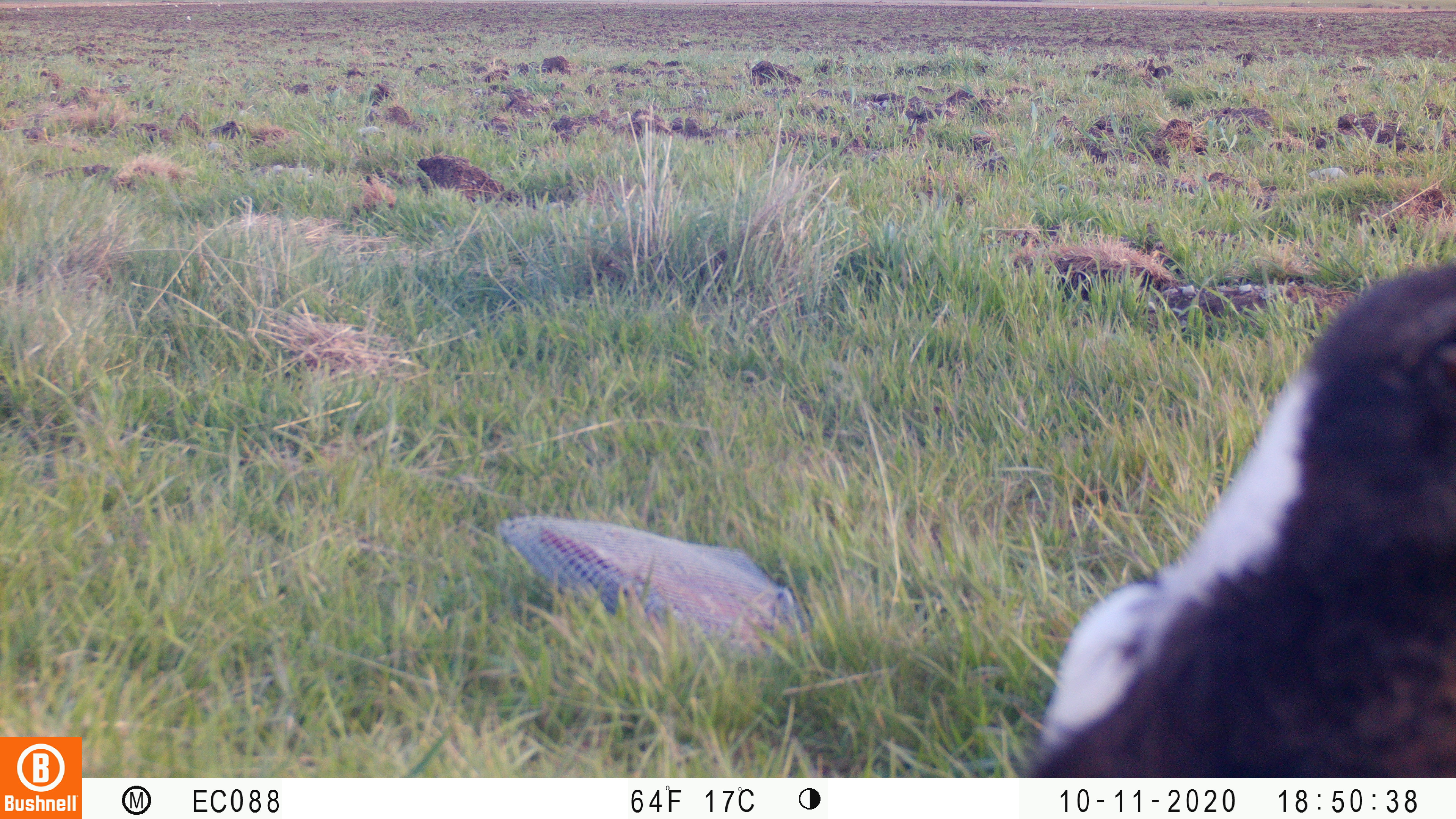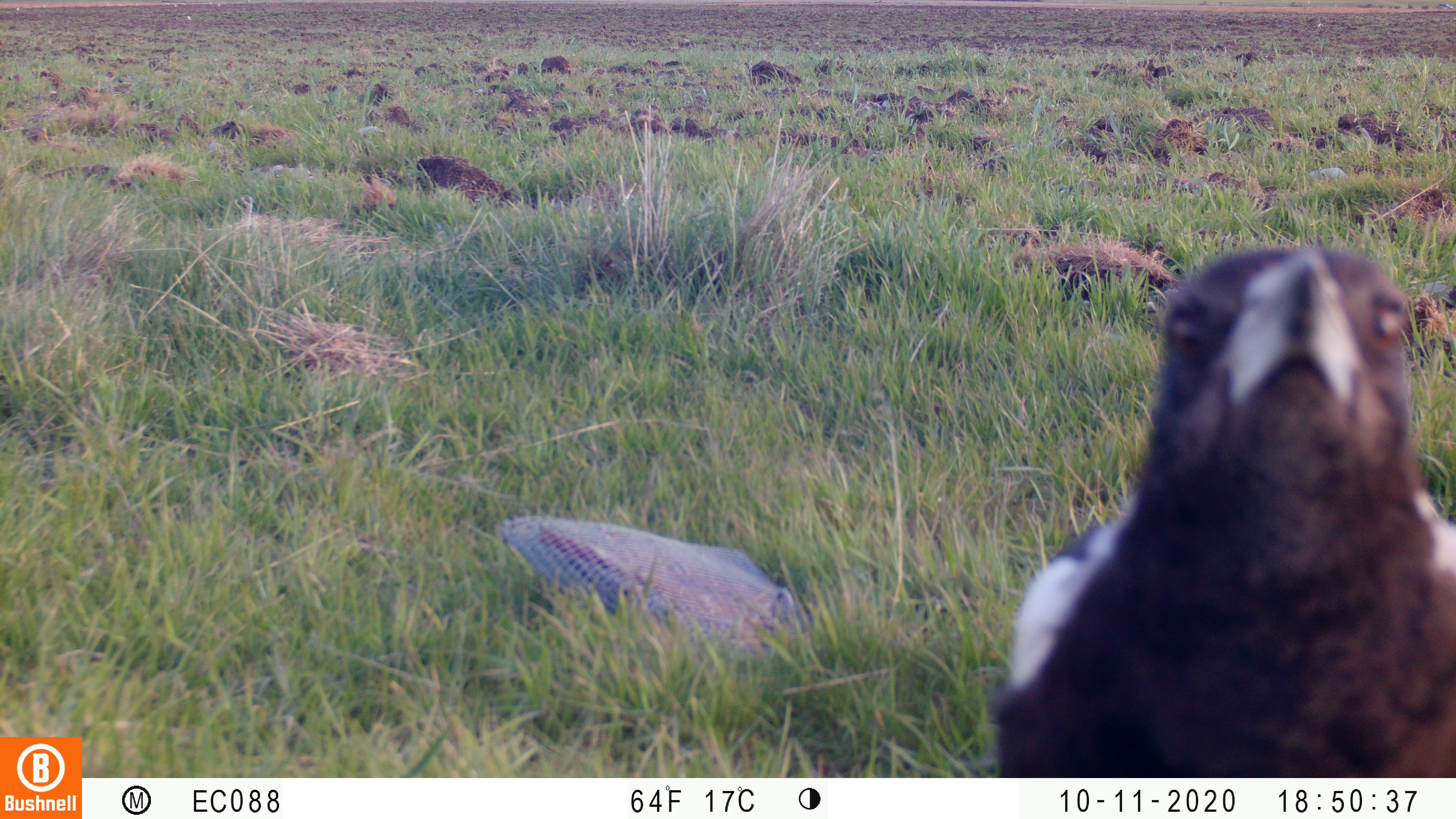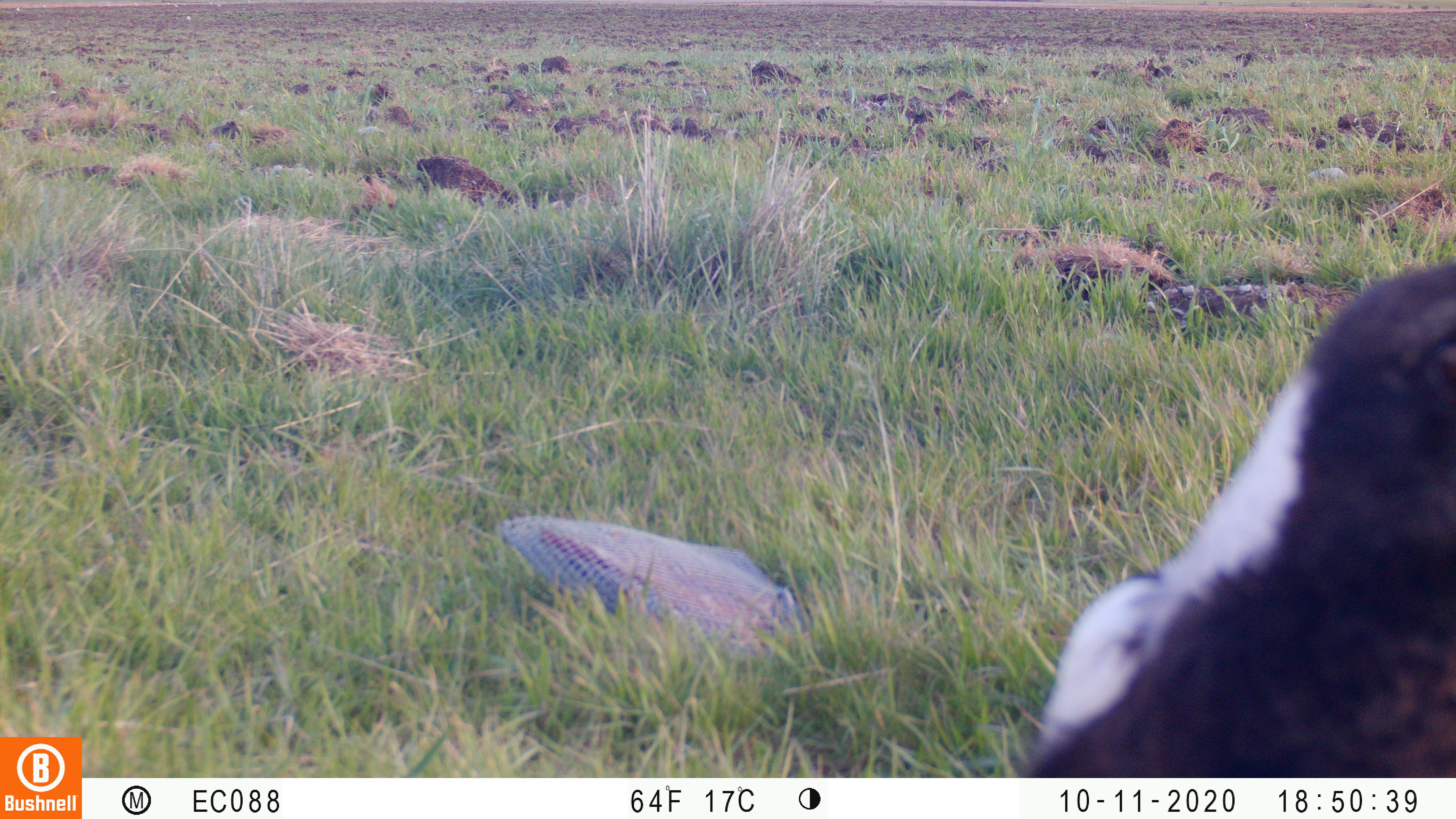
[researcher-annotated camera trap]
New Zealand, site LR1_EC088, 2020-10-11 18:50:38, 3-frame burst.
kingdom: Animalia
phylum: Chordata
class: Aves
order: Passeriformes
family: Artamidae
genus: Gymnorhina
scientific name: Gymnorhina tibicen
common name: australian magpie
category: magpie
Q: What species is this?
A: Magpie (australian magpie) (Gymnorhina tibicen).